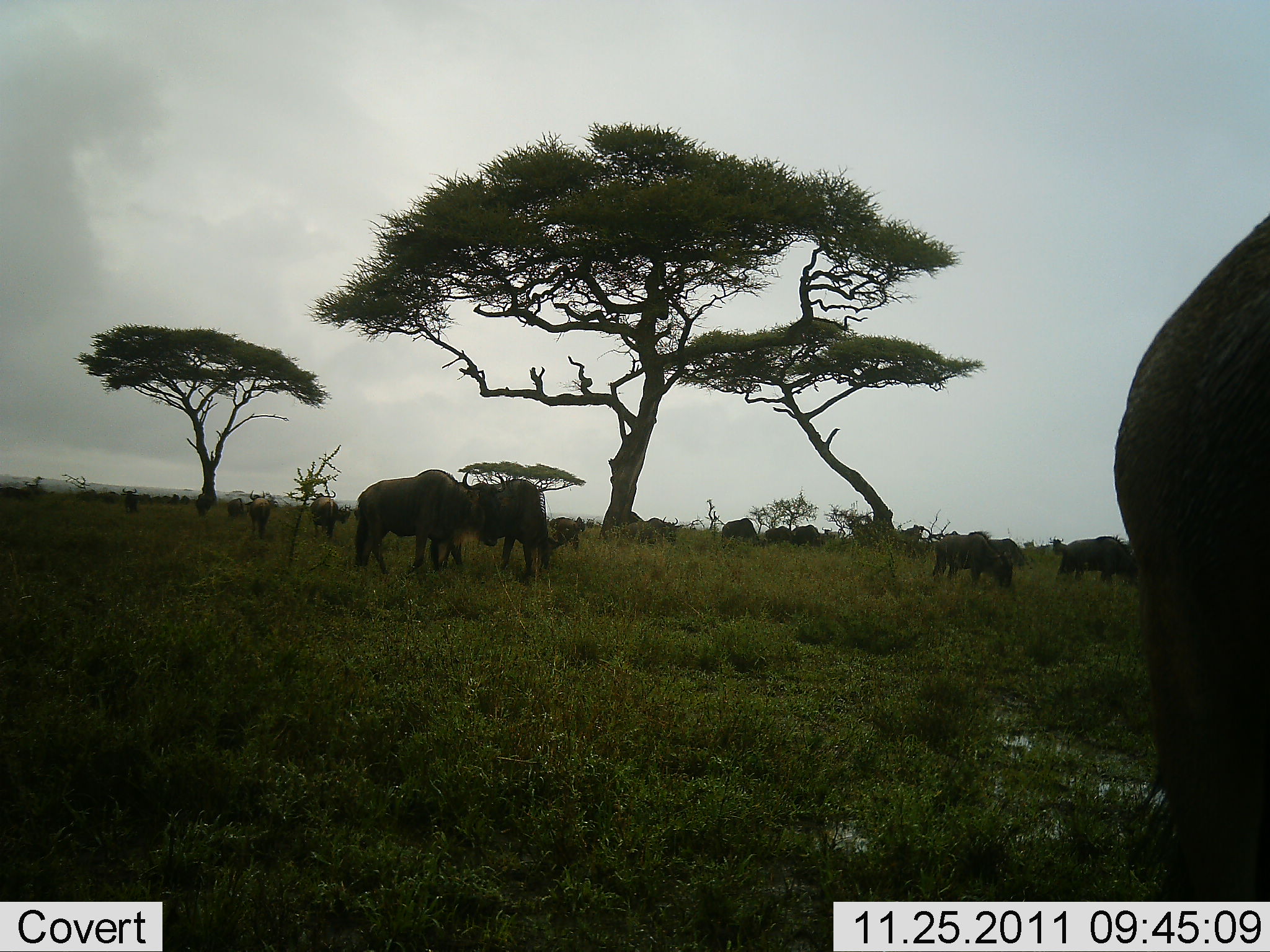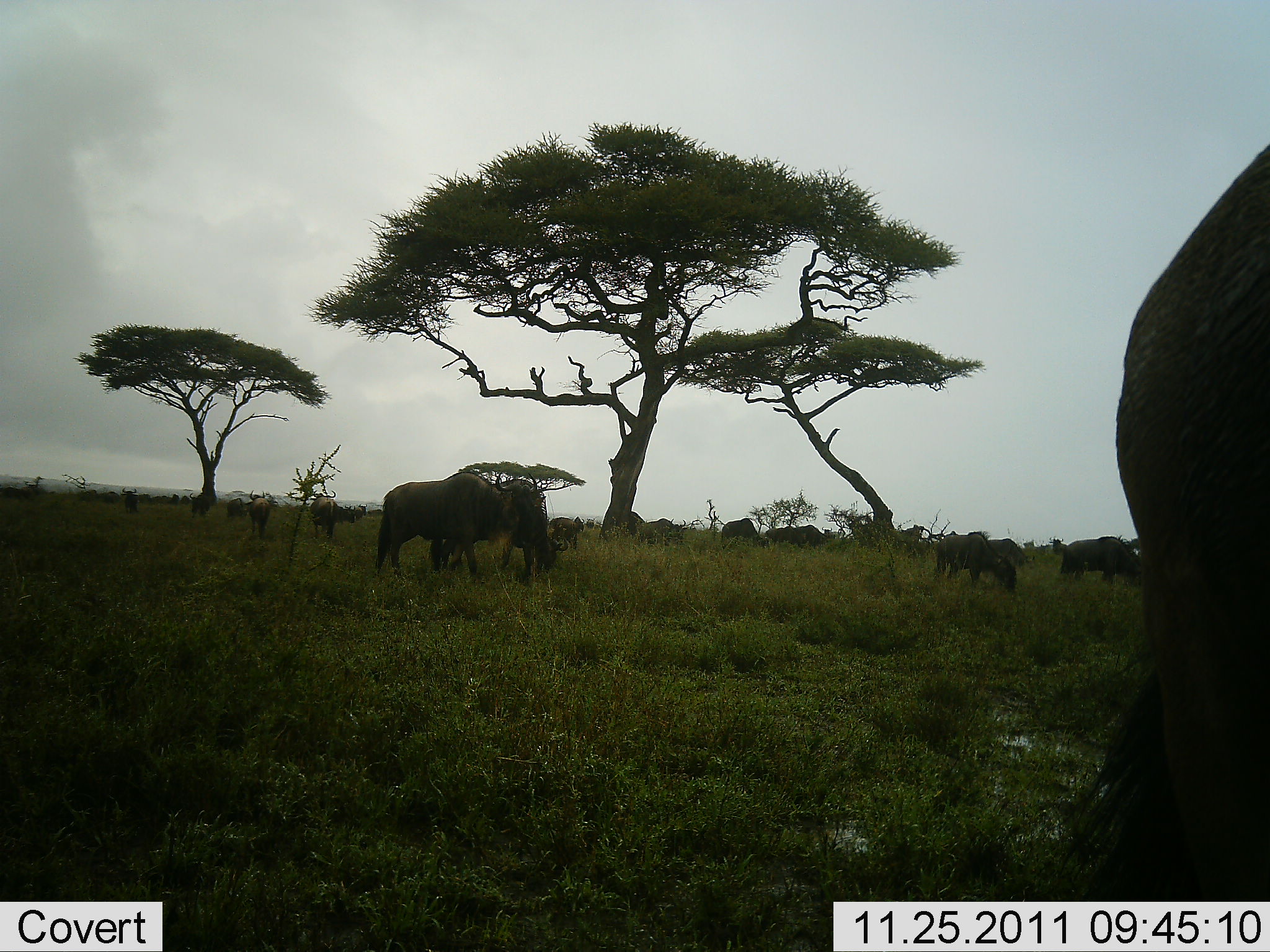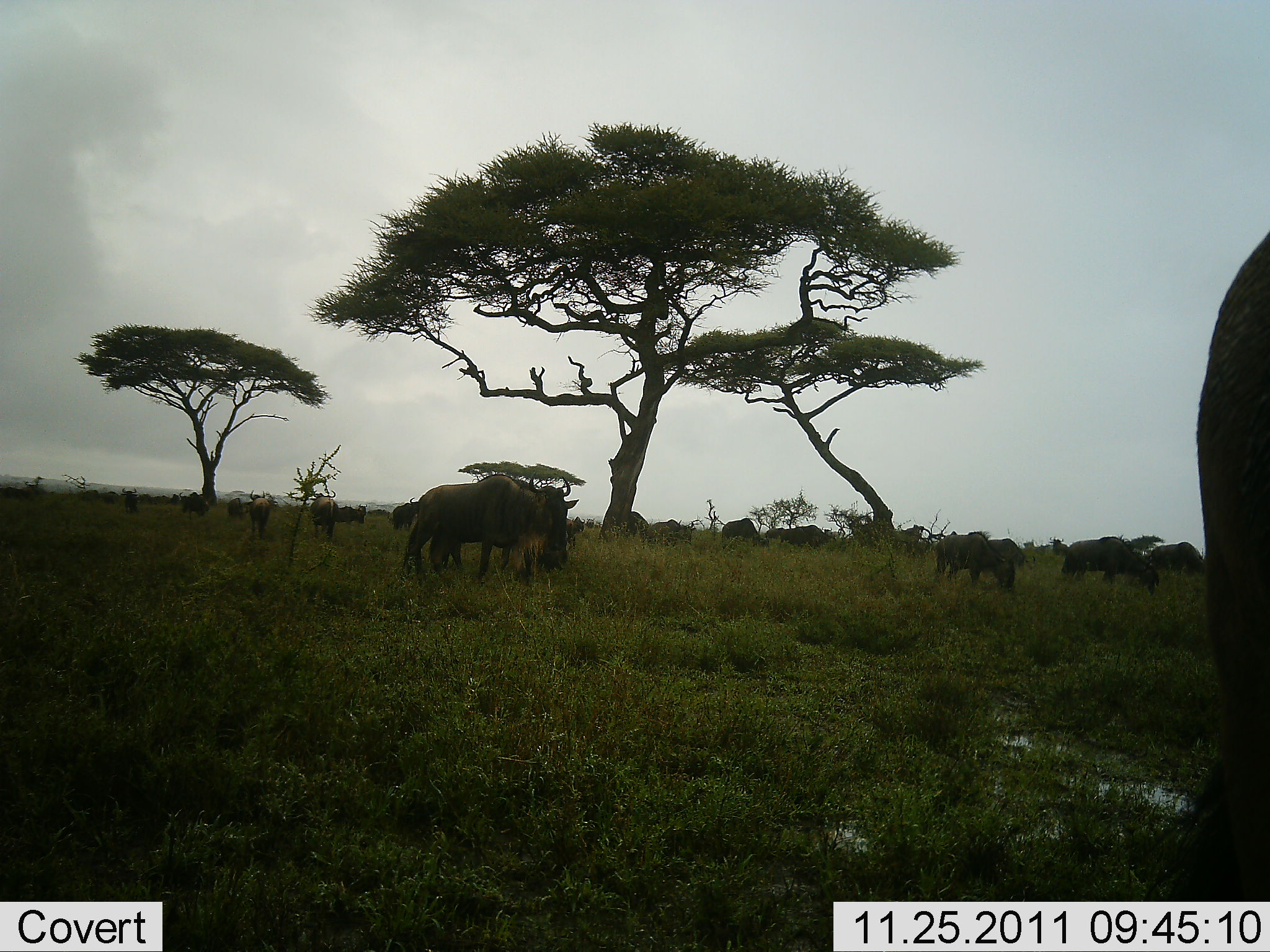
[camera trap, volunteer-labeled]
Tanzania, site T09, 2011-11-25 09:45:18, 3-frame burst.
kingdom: Animalia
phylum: Chordata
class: Mammalia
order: Artiodactyla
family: Bovidae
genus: Connochaetes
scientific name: Connochaetes taurinus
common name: blue wildebeest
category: wildebeest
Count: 11-50.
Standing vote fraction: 36%.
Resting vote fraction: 9%.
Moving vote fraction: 45%.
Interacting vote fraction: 9%.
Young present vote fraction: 0%.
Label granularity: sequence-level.